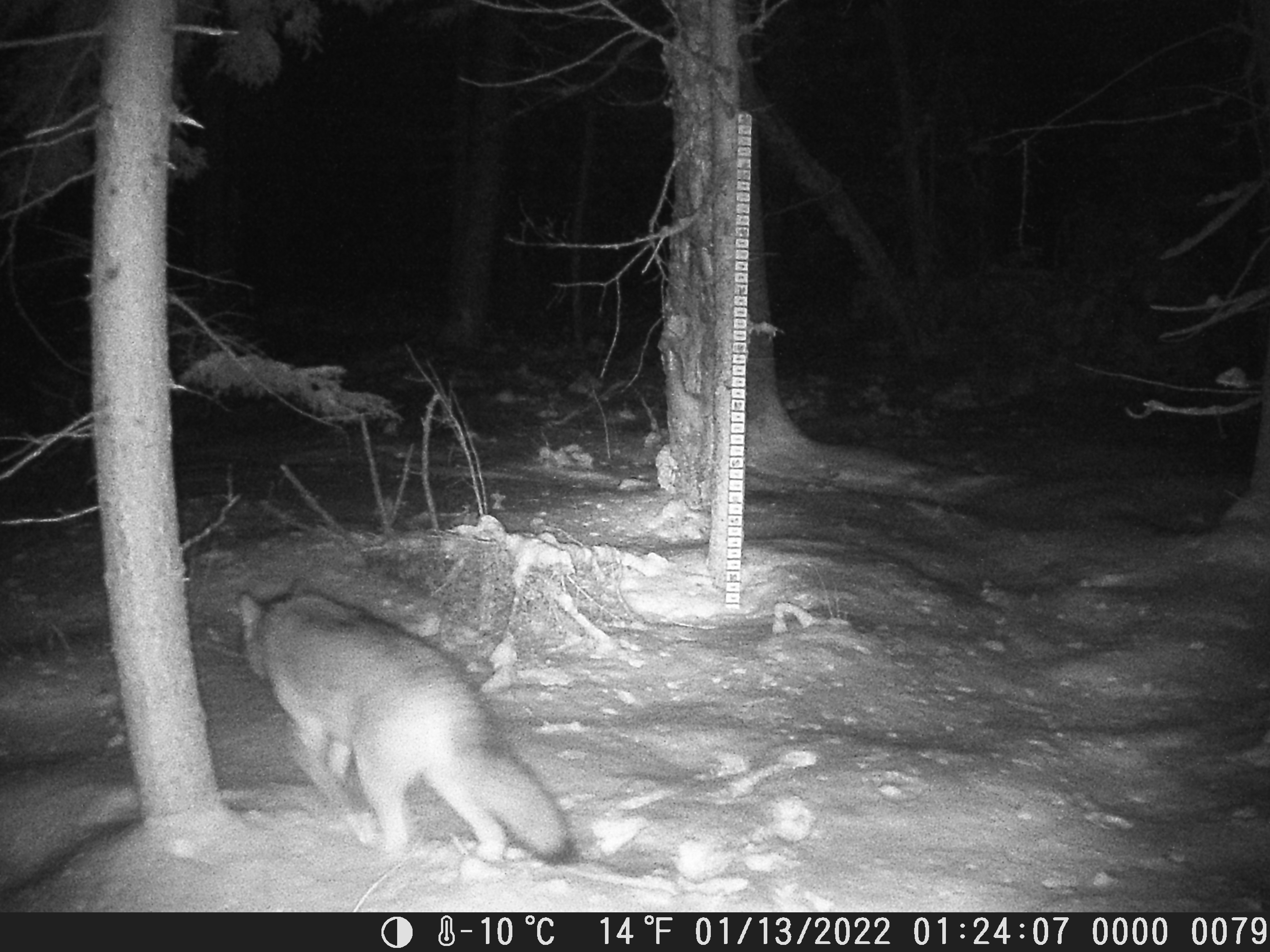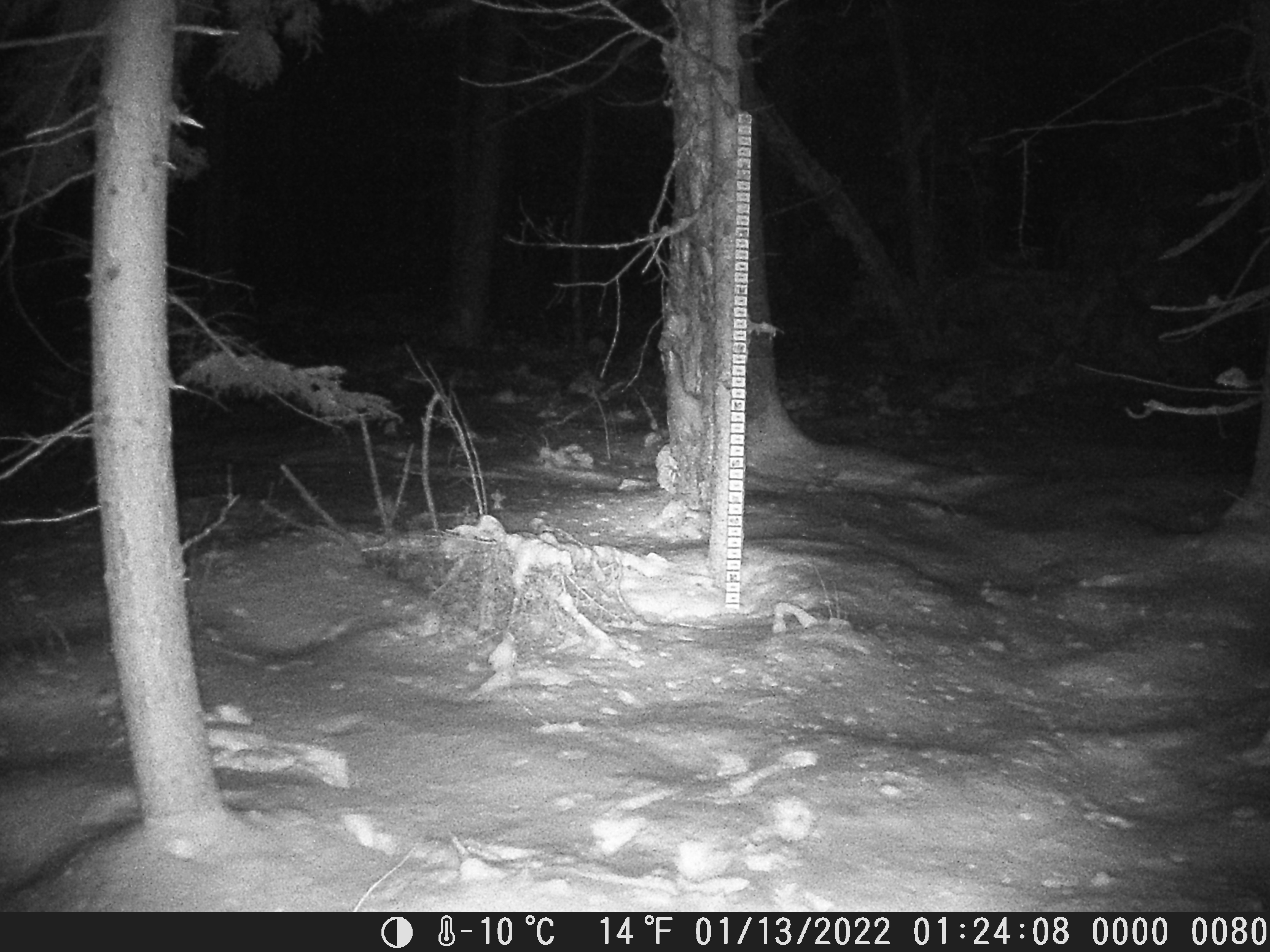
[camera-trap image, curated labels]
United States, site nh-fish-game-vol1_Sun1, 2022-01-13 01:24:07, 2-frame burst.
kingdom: Animalia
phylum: Chordata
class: Mammalia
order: Carnivora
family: Canidae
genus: Canis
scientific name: Canis latrans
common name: coyote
Coyote (Canis latrans).